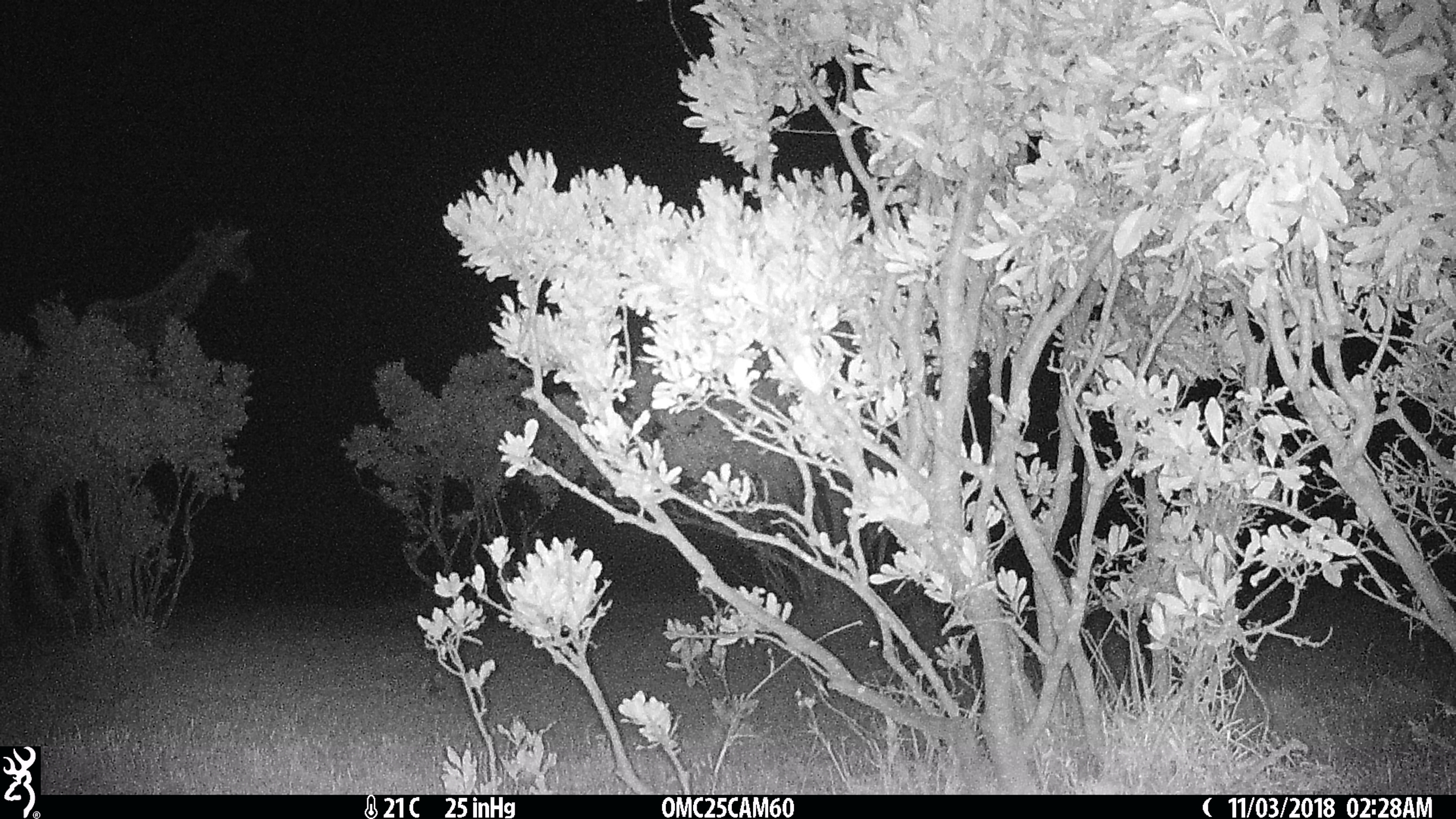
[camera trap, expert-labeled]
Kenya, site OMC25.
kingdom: Animalia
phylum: Chordata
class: Mammalia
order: Artiodactyla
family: Giraffidae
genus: Giraffa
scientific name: Giraffa camelopardalis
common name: northern giraffe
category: giraffe